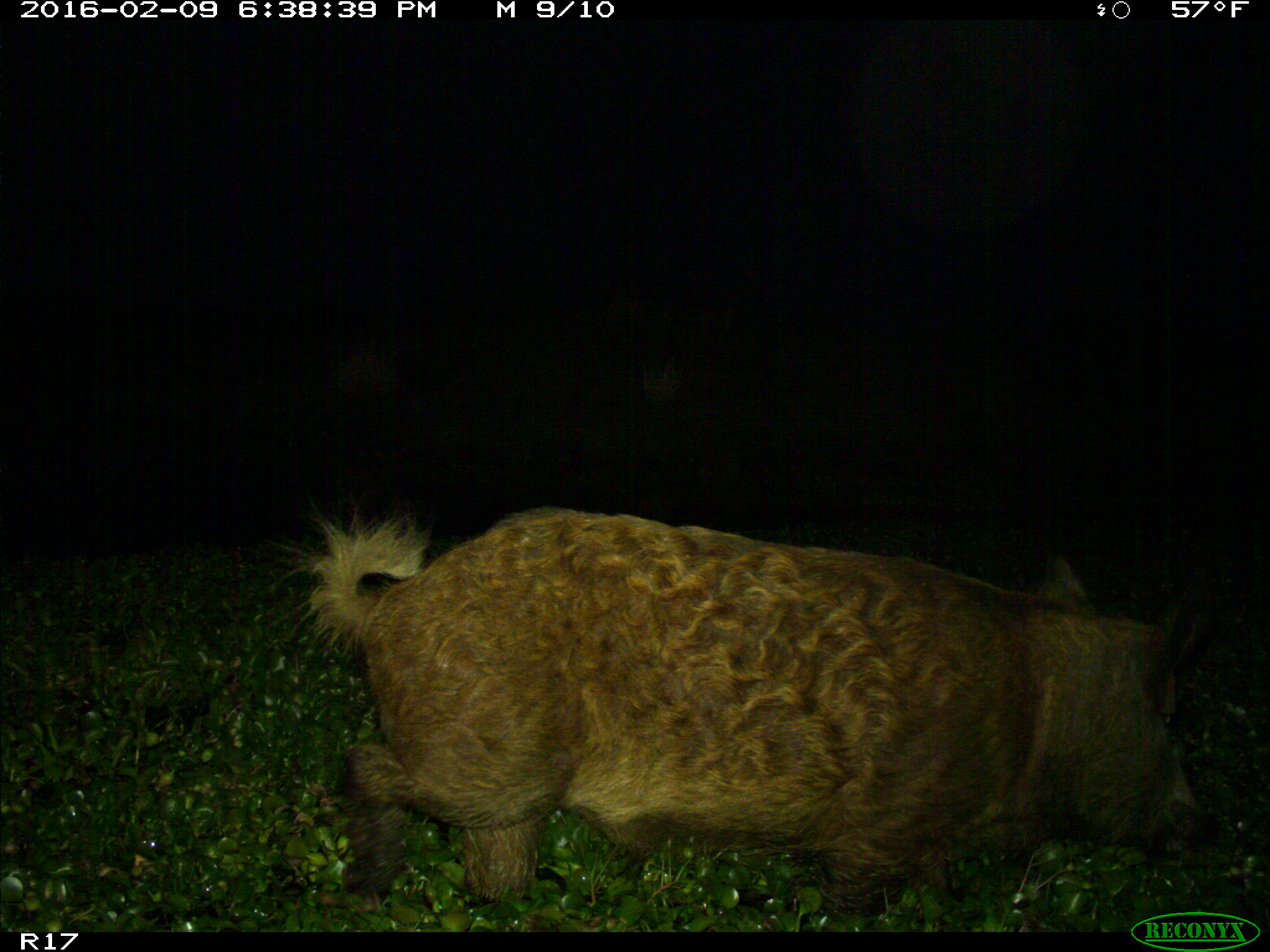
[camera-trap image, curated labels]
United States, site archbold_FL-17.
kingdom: Animalia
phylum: Chordata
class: Mammalia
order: Artiodactyla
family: Suidae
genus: Sus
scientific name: Sus scrofa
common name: wild boar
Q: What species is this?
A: Sus scrofa (wild boar).